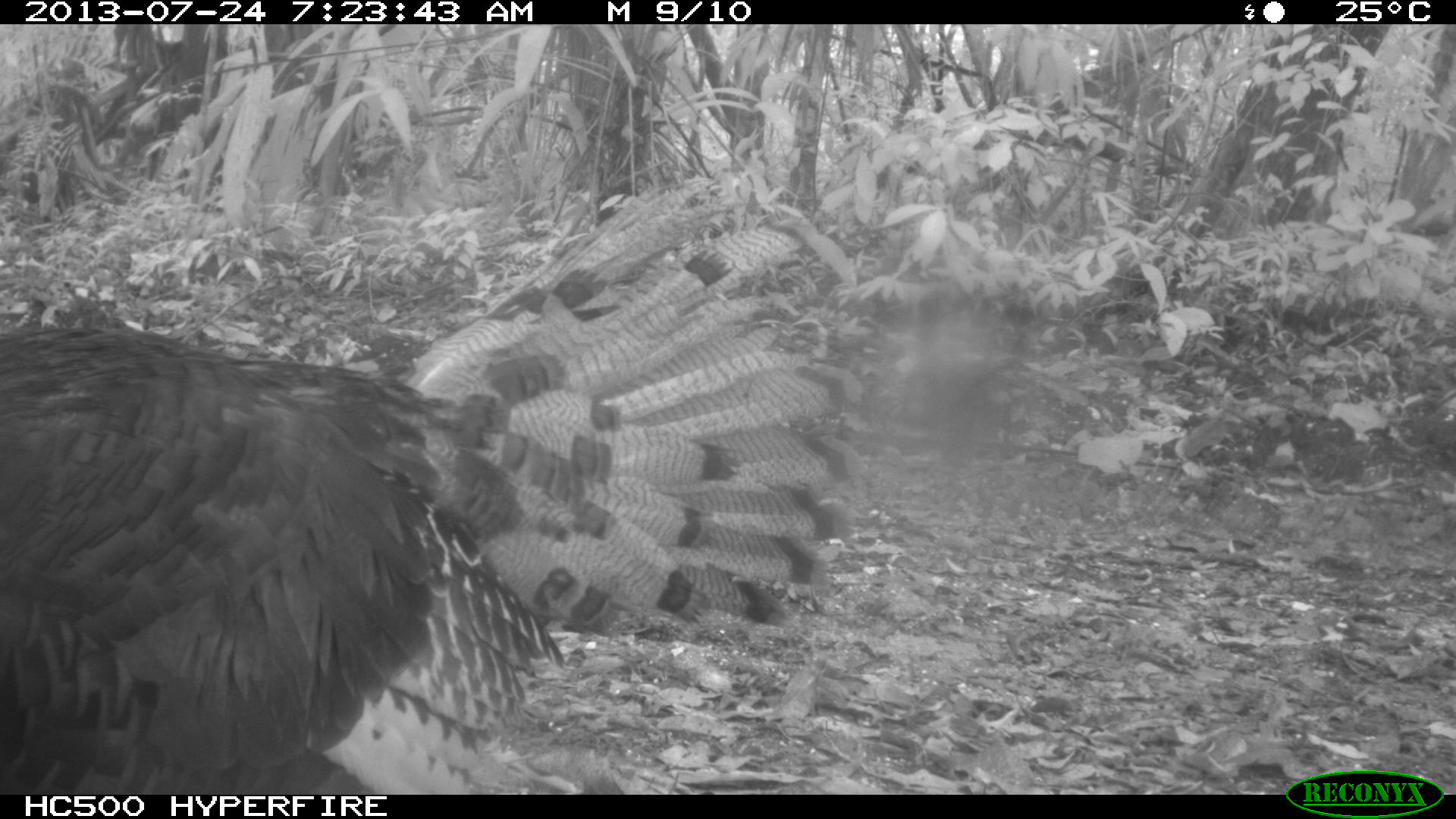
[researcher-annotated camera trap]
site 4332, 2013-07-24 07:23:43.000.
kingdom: Animalia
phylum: Chordata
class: Aves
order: Galliformes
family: Phasianidae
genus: Meleagris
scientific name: Meleagris ocellata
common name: ocellated turkey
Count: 3.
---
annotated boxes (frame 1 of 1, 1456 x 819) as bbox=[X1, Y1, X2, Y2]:
meleagris ocellata: bbox=[0, 175, 868, 794]